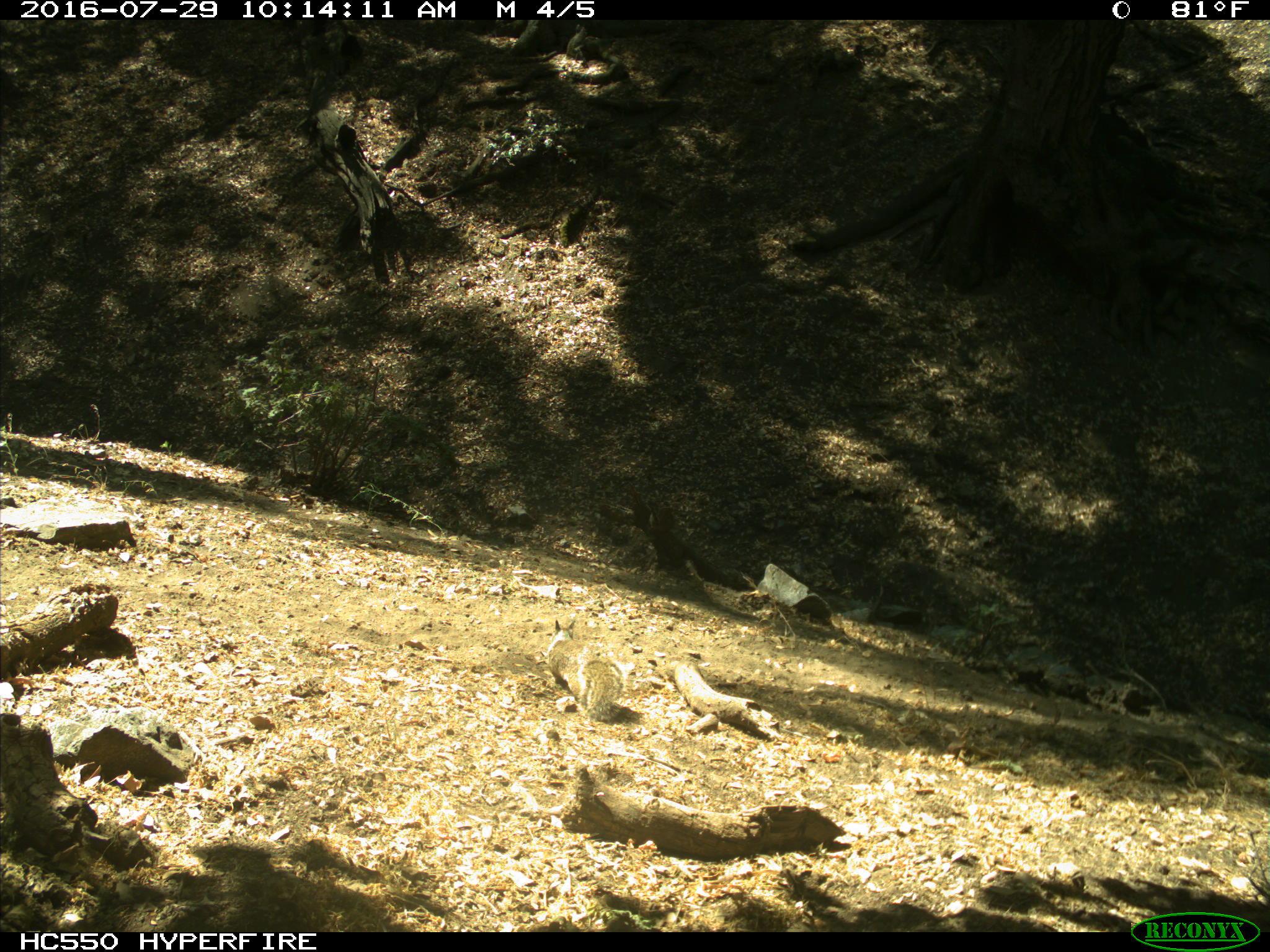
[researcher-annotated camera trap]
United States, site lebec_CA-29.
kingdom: Animalia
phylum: Chordata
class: Mammalia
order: Rodentia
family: Sciuridae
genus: Otospermophilus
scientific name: Otospermophilus beecheyi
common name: california ground squirrel